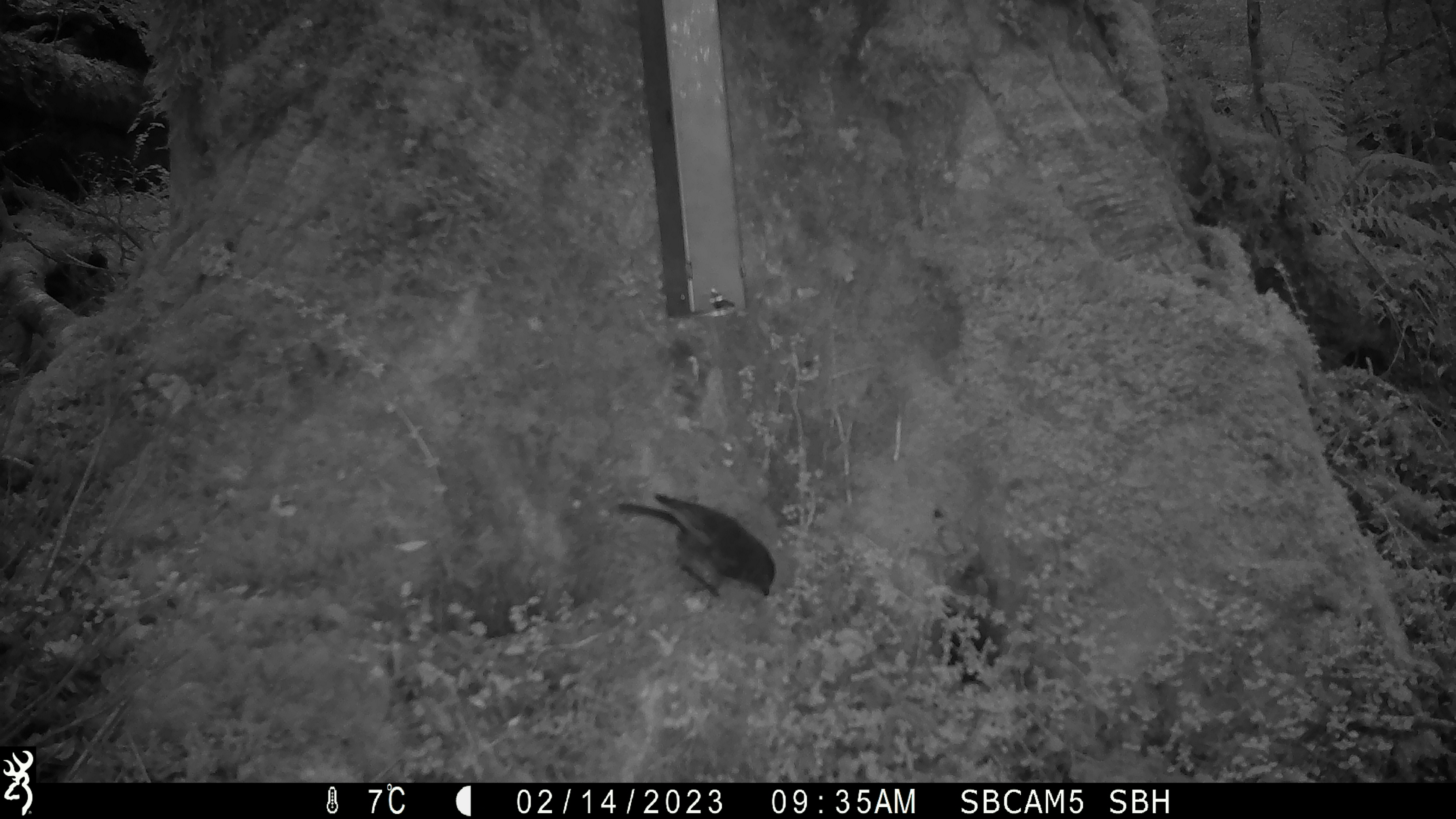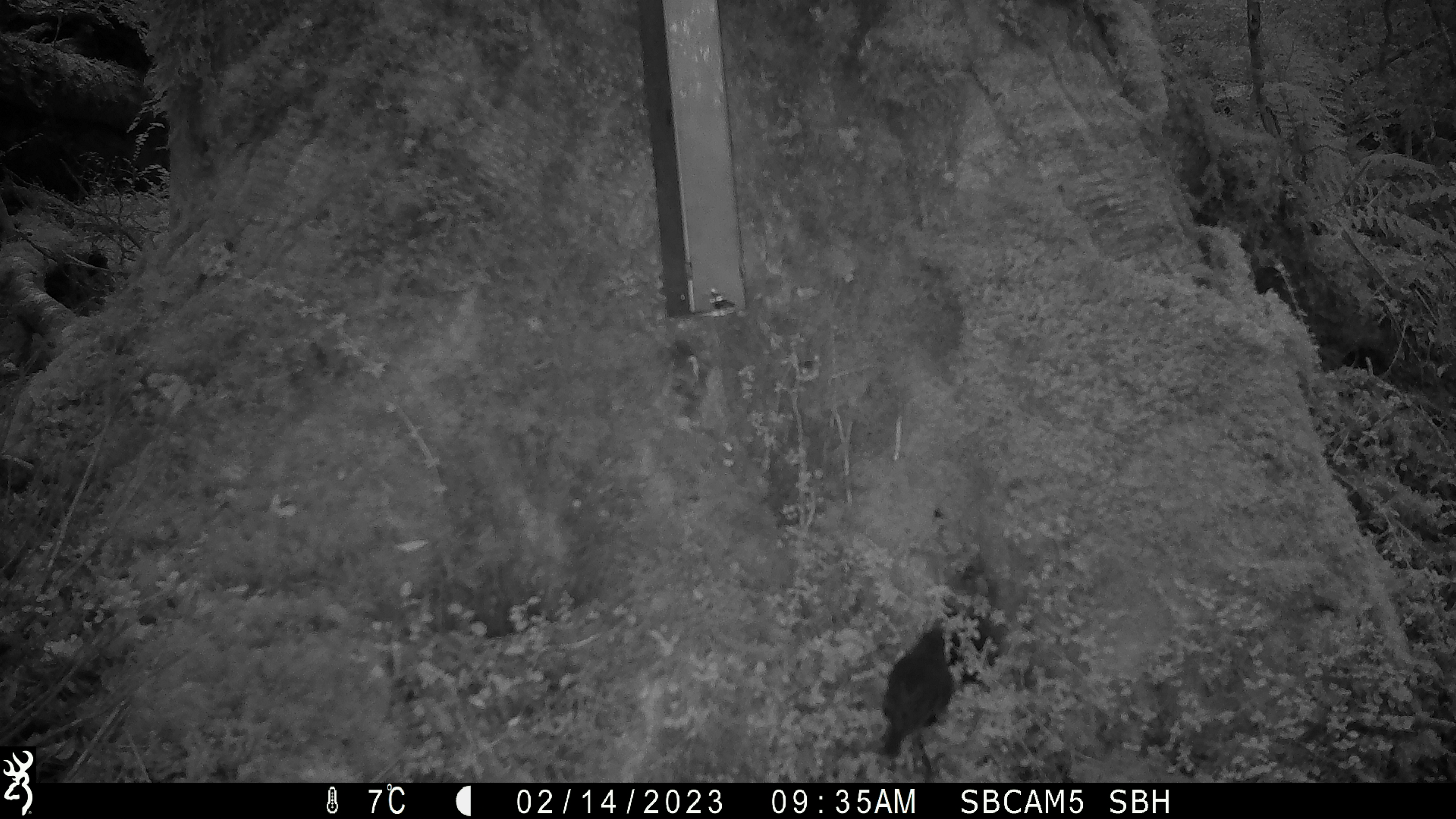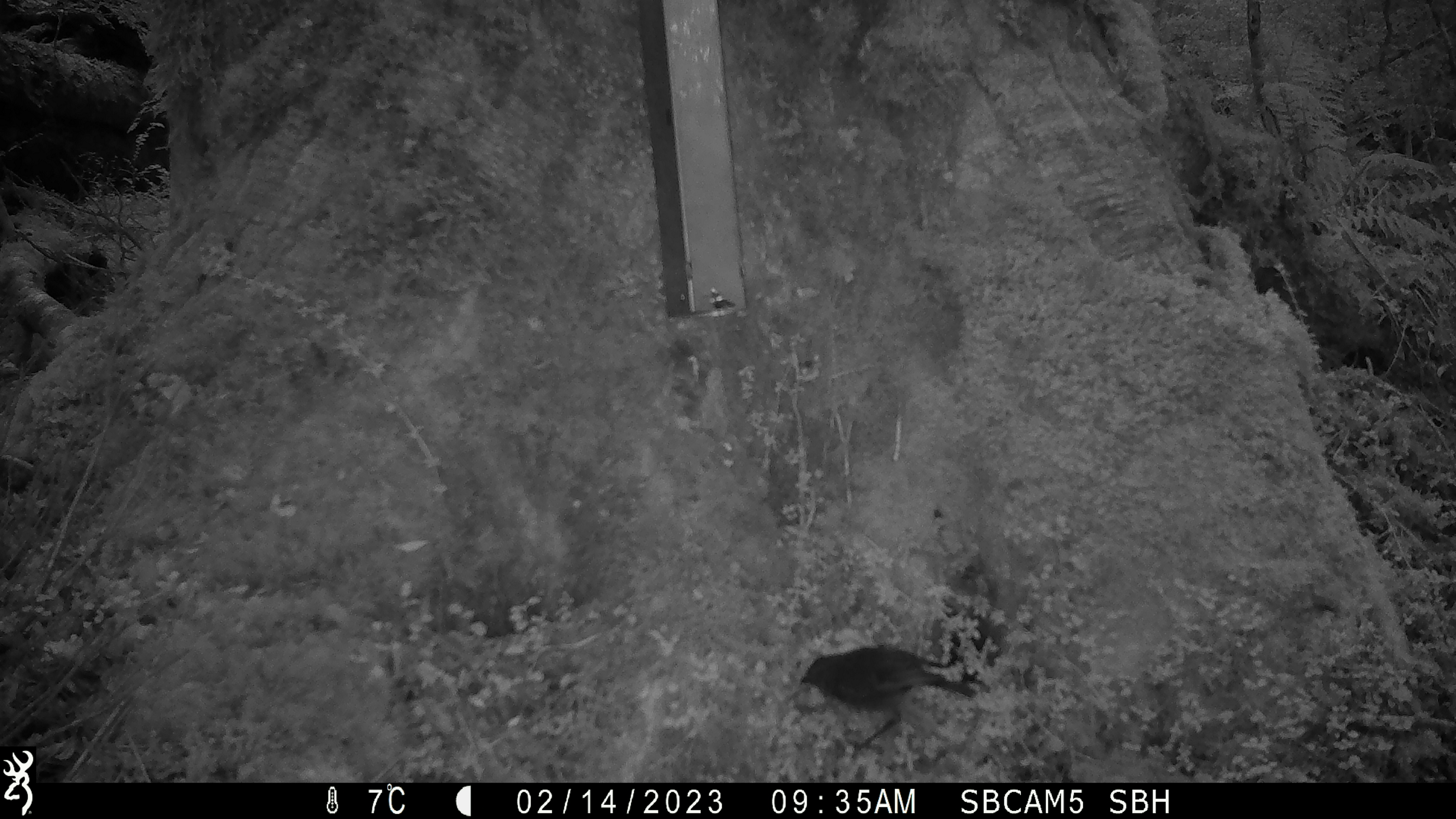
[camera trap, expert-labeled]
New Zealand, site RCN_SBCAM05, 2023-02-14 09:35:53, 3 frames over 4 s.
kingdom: Animalia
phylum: Chordata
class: Aves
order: Passeriformes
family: Petroicidae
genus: Petroica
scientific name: Petroica australis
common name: new zealand robin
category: robin